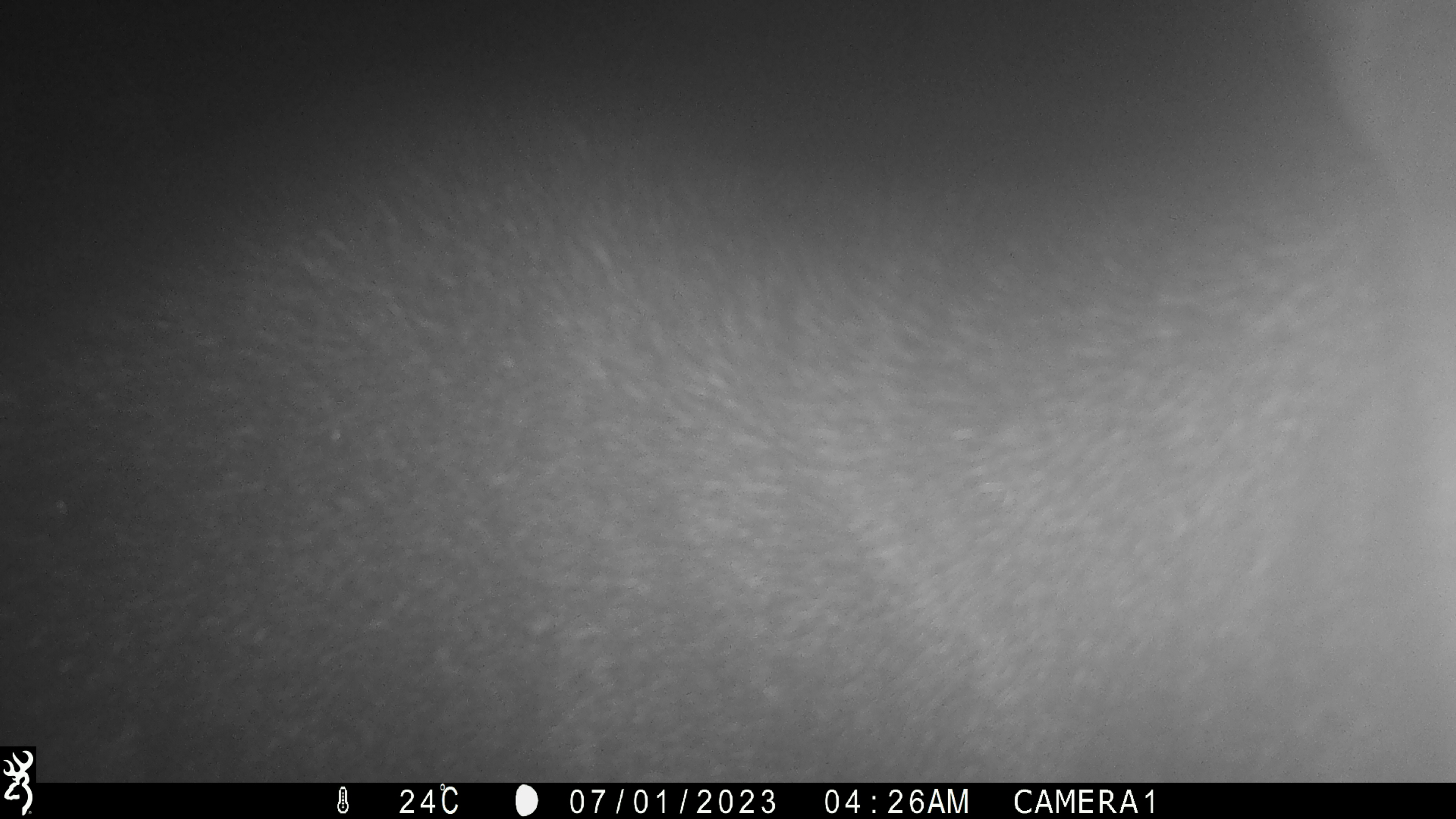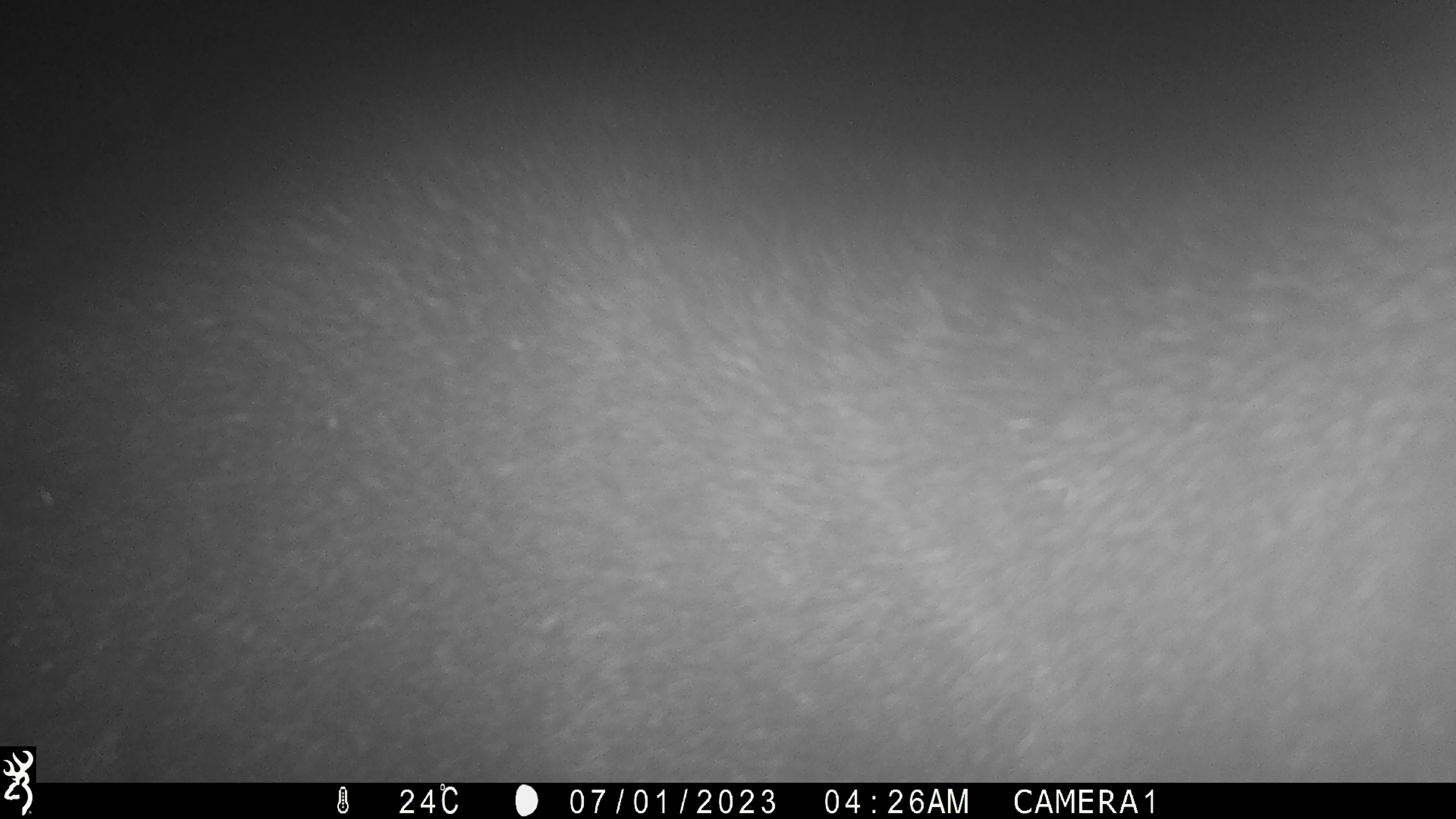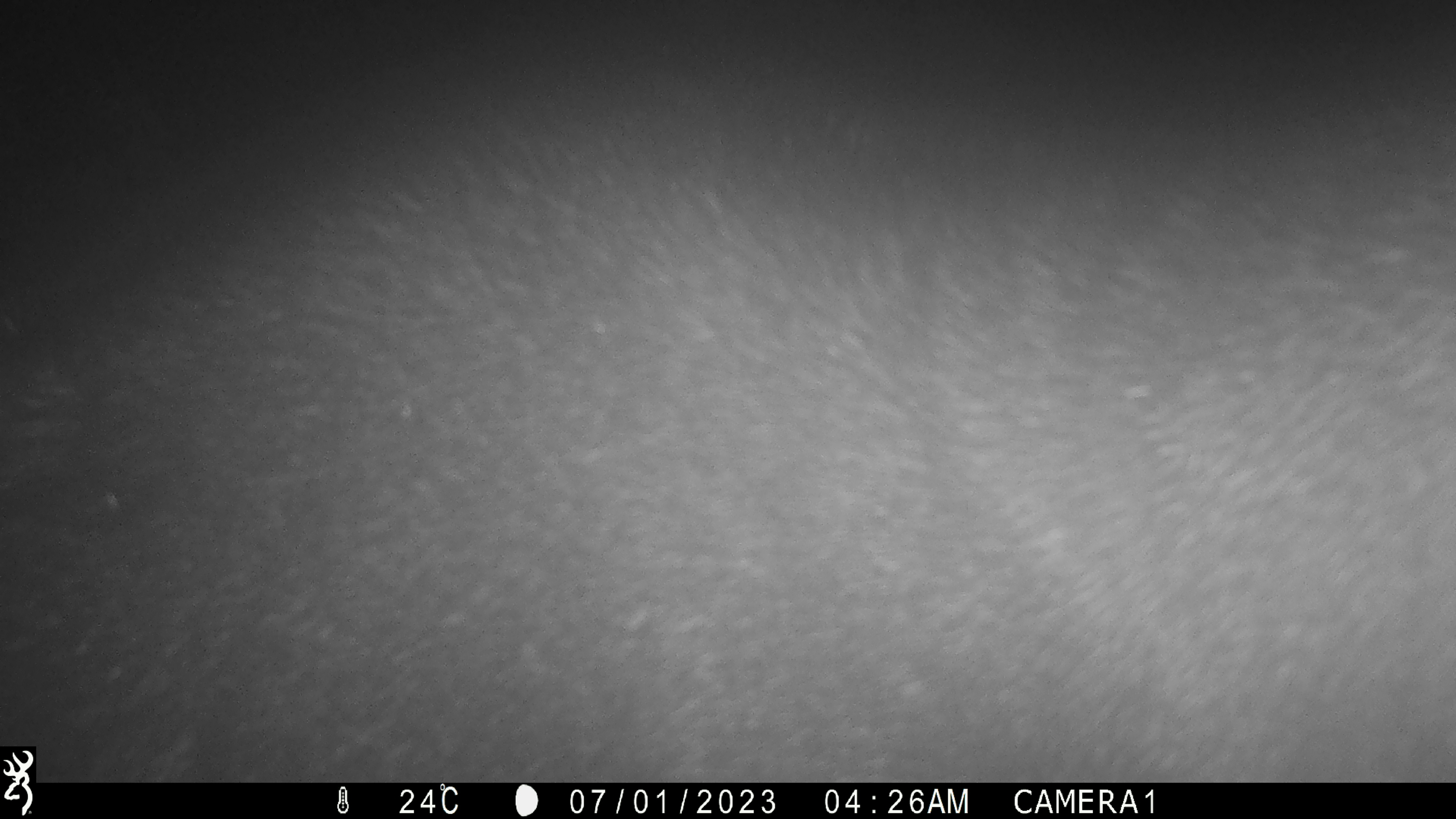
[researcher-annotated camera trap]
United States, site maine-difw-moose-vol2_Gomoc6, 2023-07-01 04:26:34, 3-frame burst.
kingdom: Animalia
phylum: Chordata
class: Mammalia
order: Artiodactyla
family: Cervidae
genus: Alces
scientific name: Alces alces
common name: moose